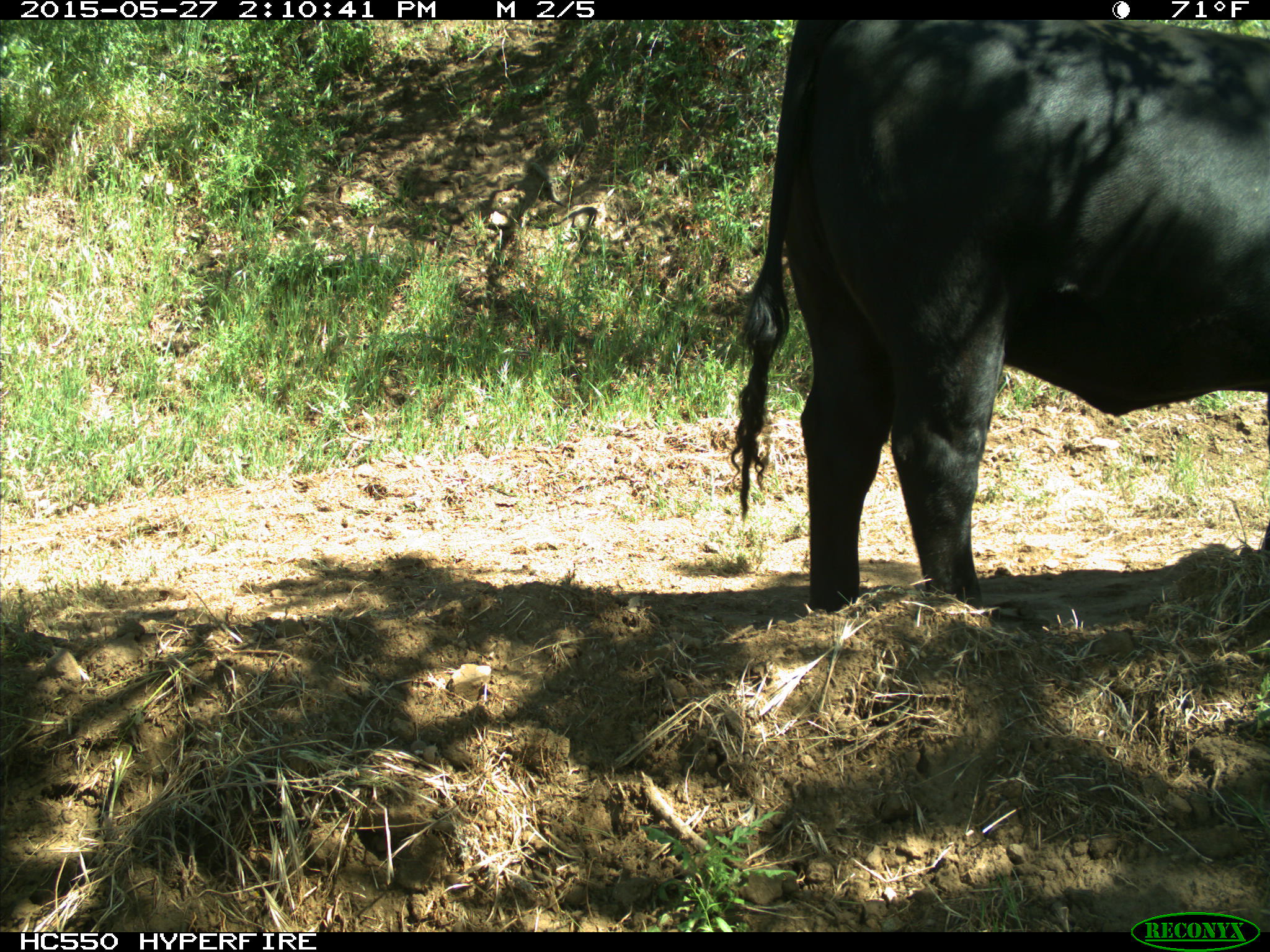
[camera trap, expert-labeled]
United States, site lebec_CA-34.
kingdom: Animalia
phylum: Chordata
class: Mammalia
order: Artiodactyla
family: Bovidae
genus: Bos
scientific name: Bos taurus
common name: domestic cow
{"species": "Bos taurus (domestic cow)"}